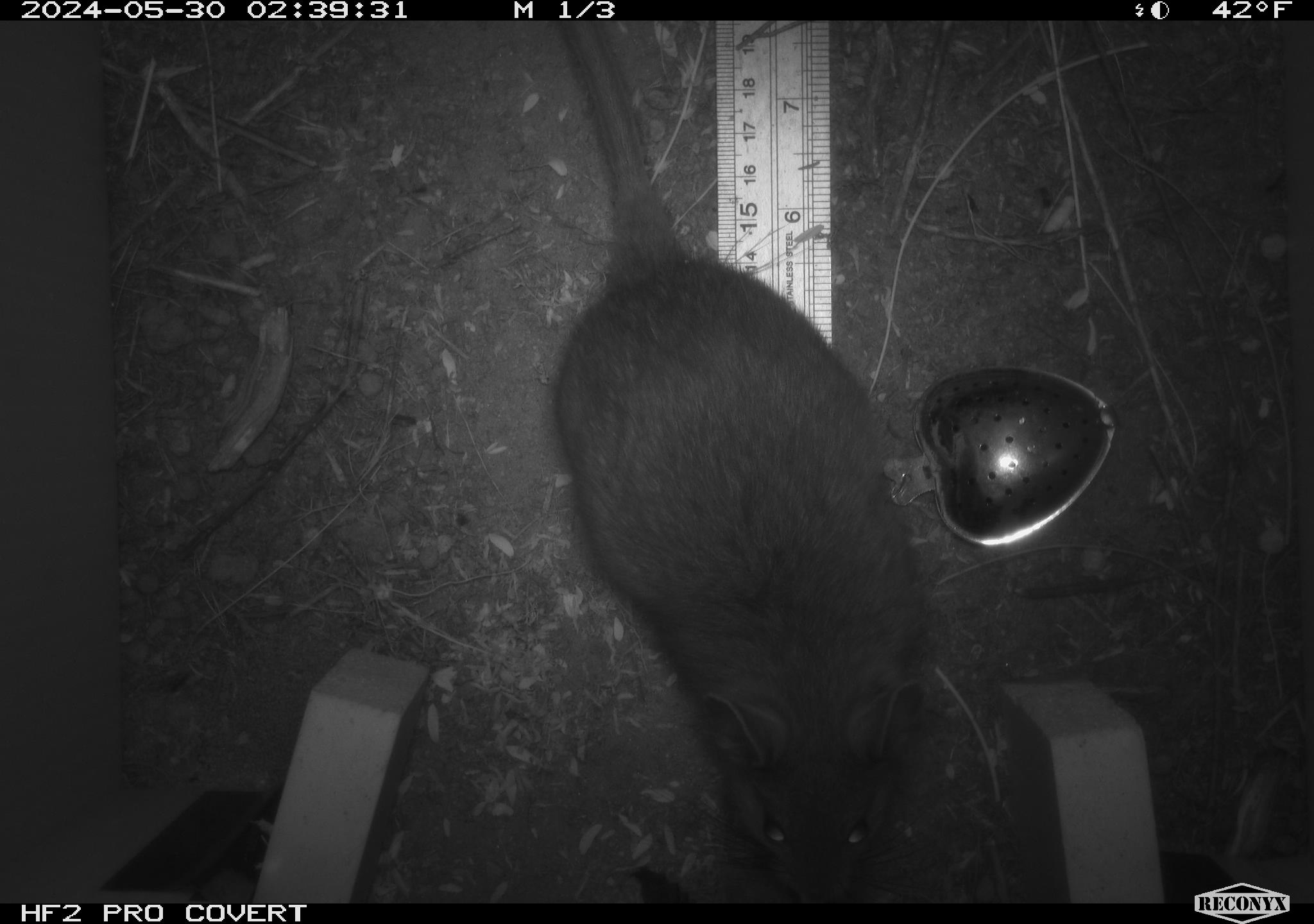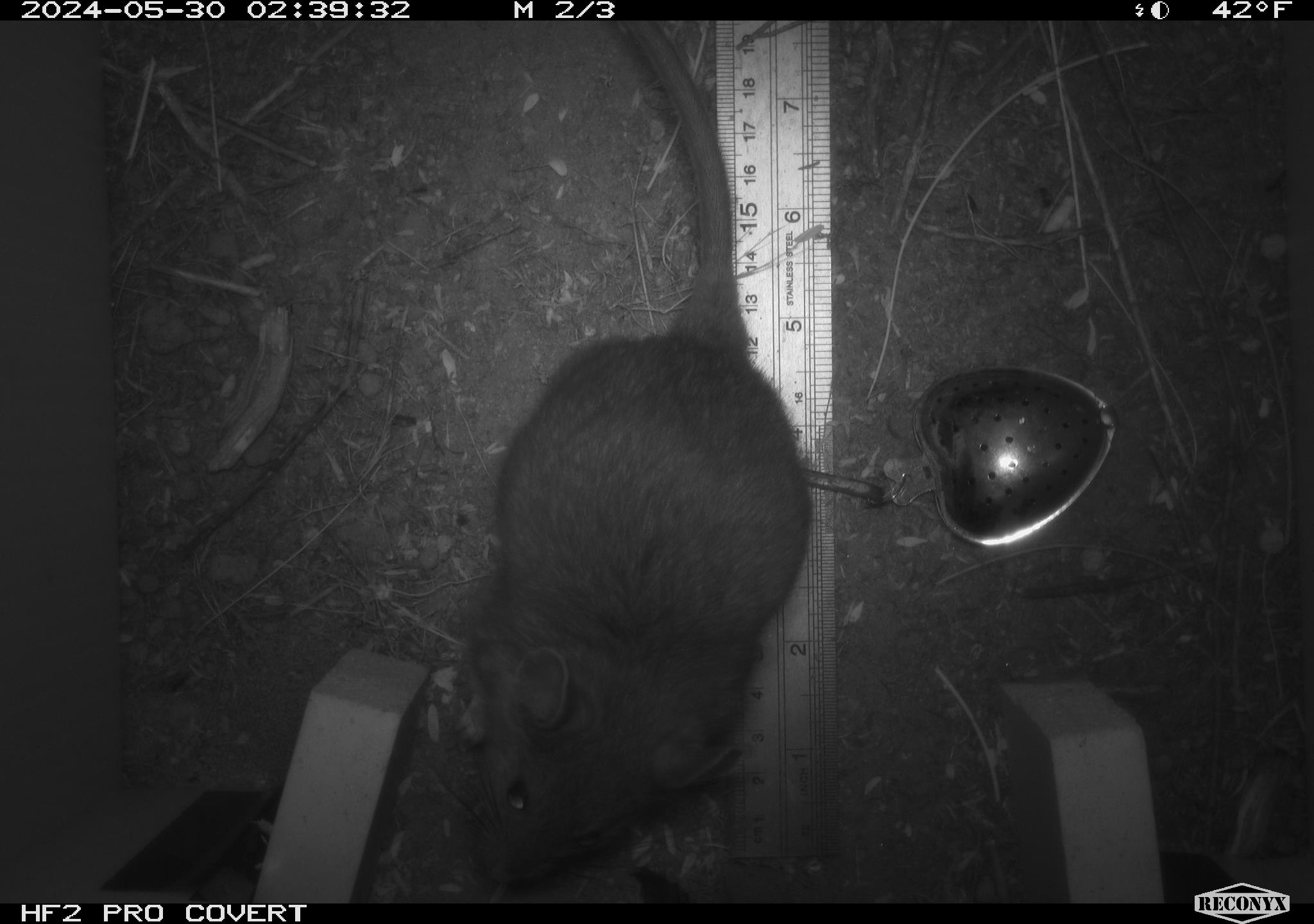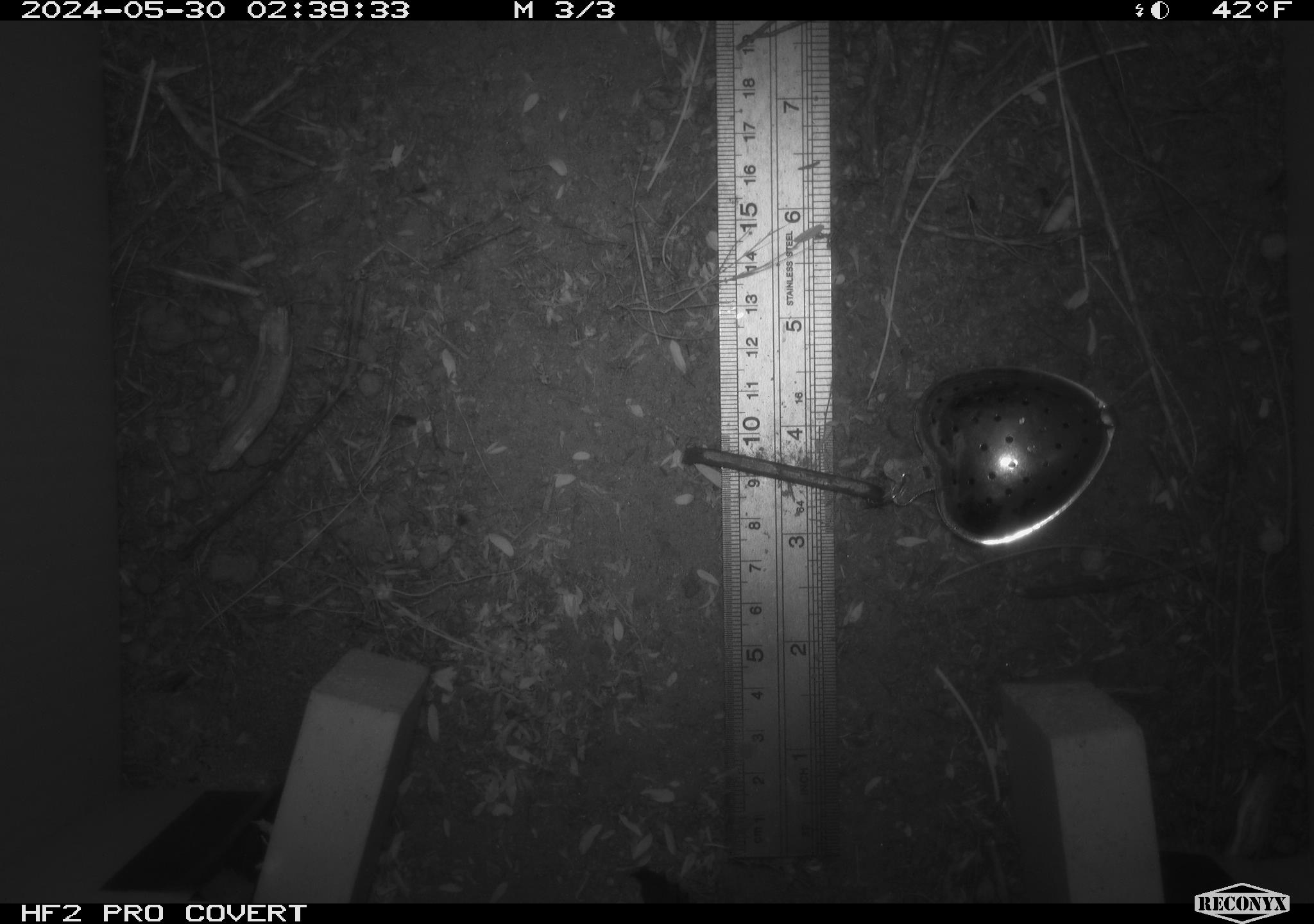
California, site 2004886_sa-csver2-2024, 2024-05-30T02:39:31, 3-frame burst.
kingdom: Animalia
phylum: Chordata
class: Mammalia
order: Rodentia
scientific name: Rodentia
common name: rodent